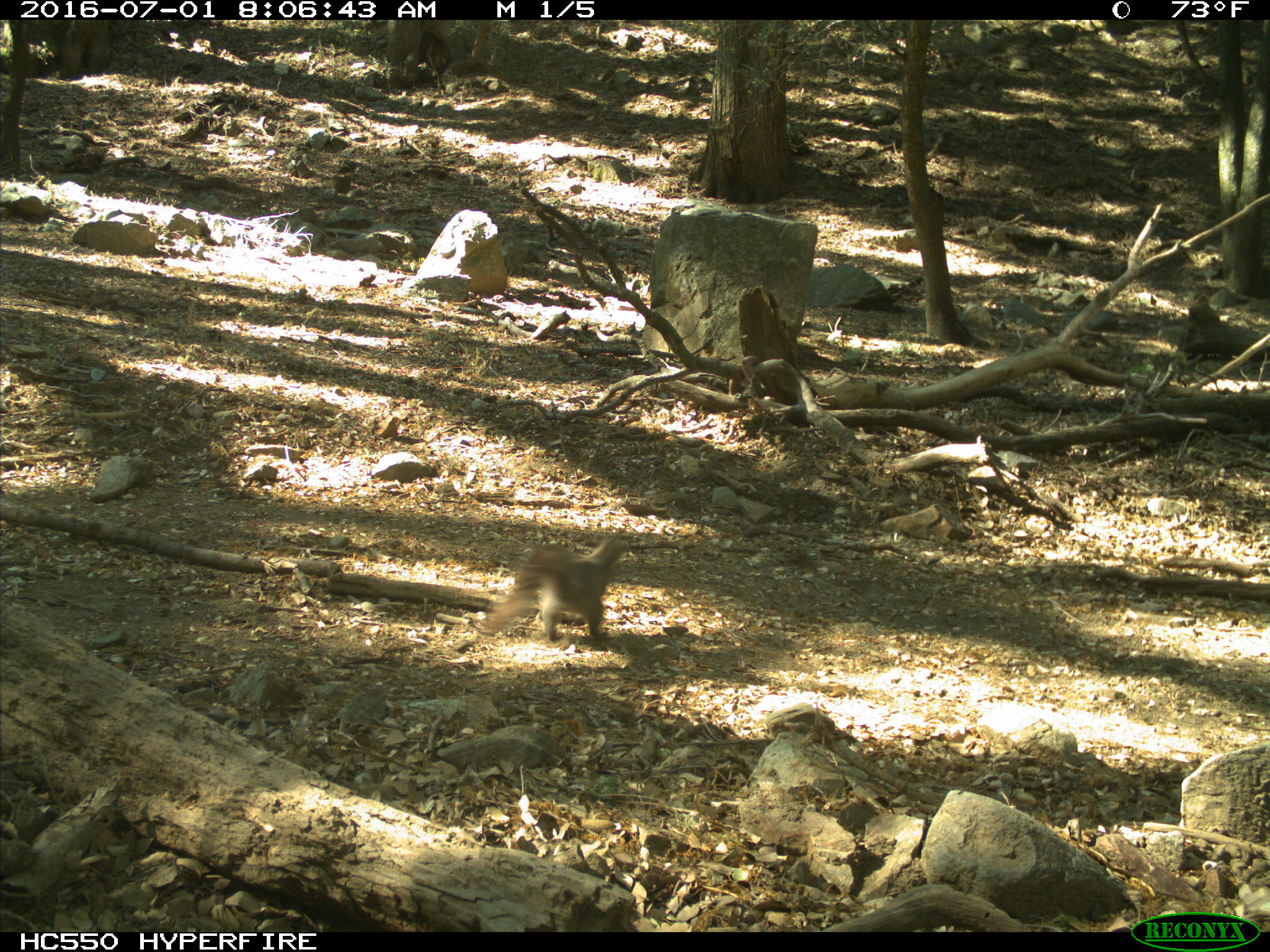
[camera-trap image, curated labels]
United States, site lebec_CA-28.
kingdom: Animalia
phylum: Chordata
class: Mammalia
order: Rodentia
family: Sciuridae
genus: Sciurus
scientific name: Sciurus carolinensis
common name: eastern gray squirrel